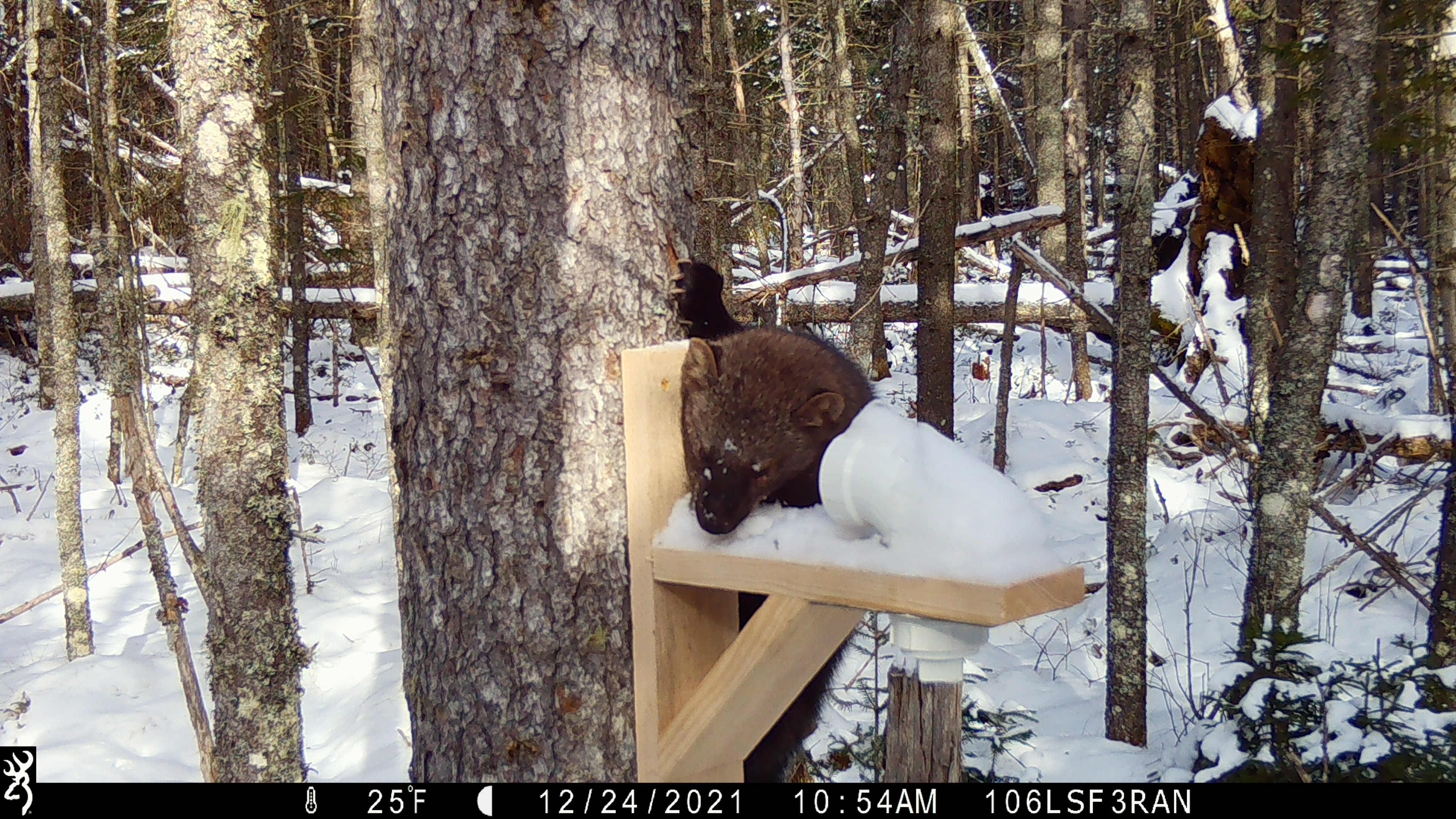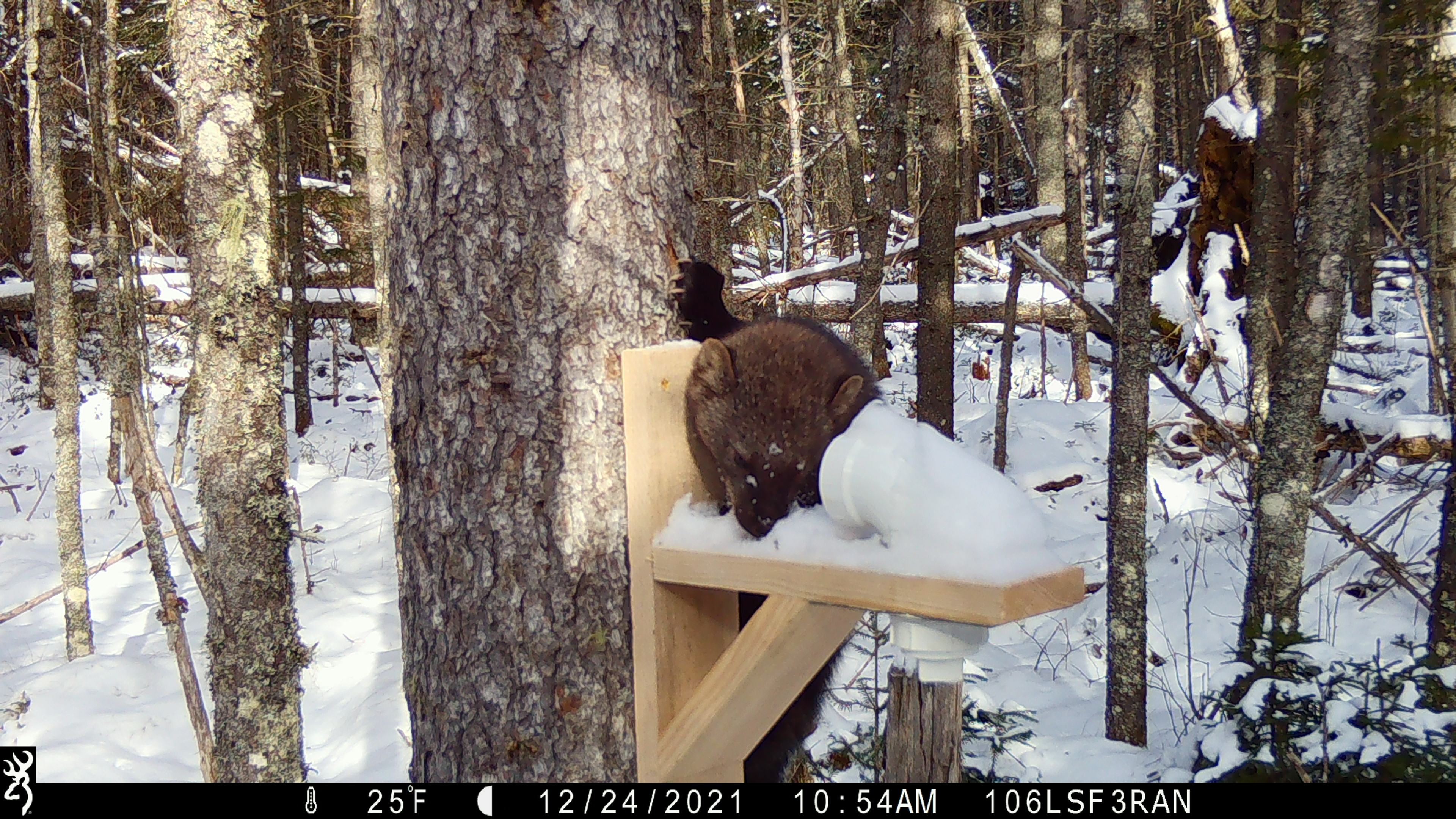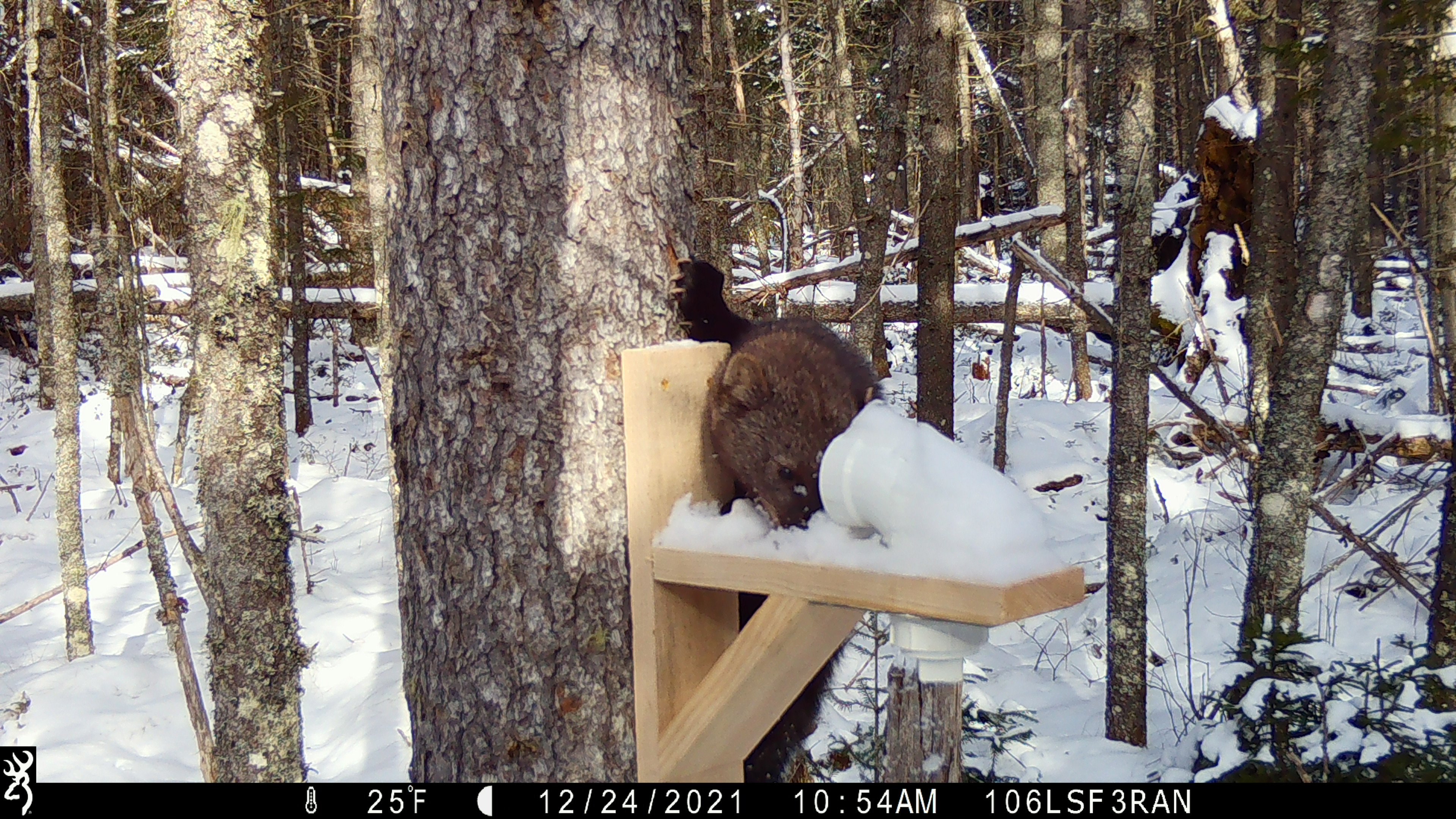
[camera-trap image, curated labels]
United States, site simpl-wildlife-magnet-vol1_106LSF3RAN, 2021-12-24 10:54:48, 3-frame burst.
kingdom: Animalia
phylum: Chordata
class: Mammalia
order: Carnivora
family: Mustelidae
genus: Pekania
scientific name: Pekania pennanti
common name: fisher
Fisher (Pekania pennanti).